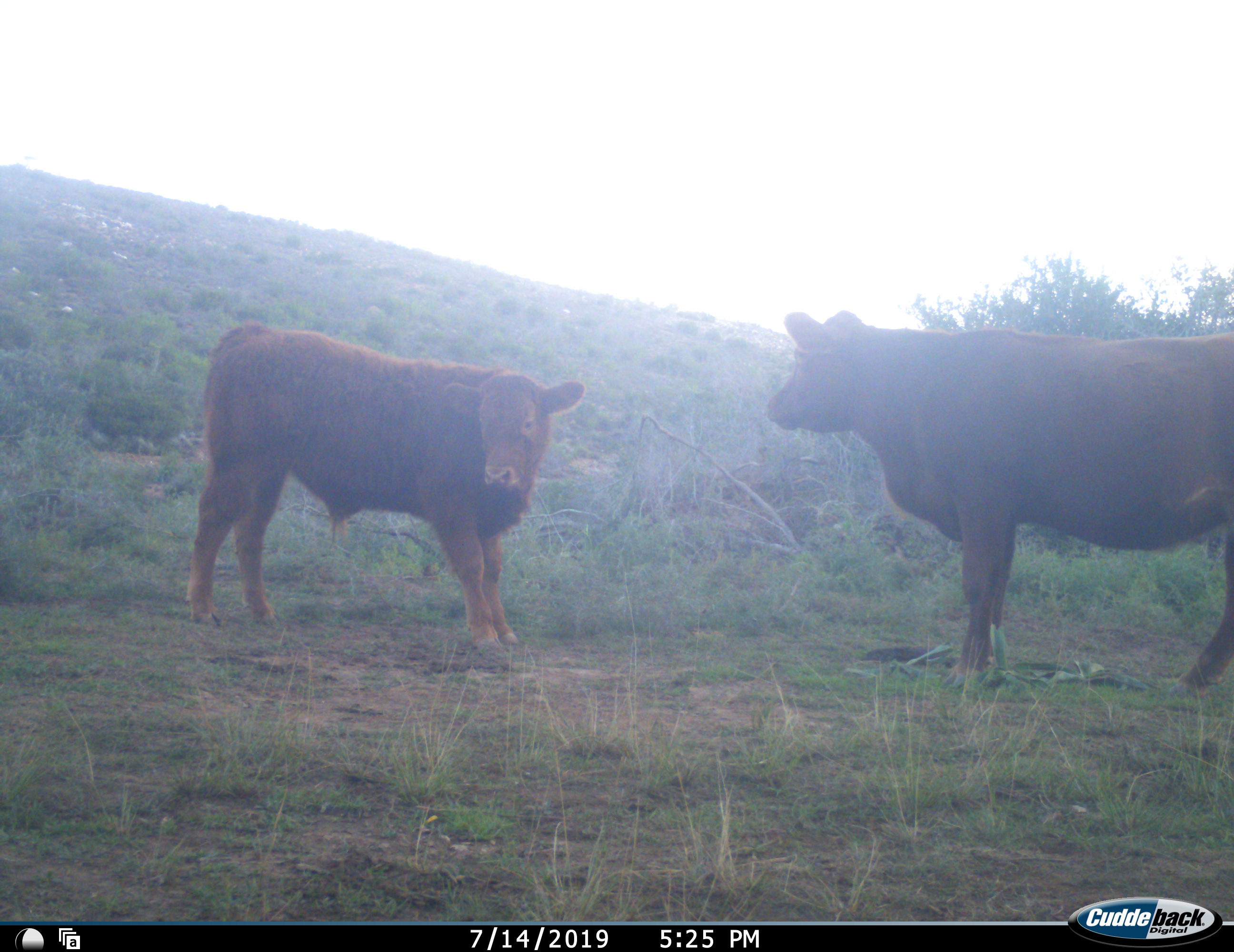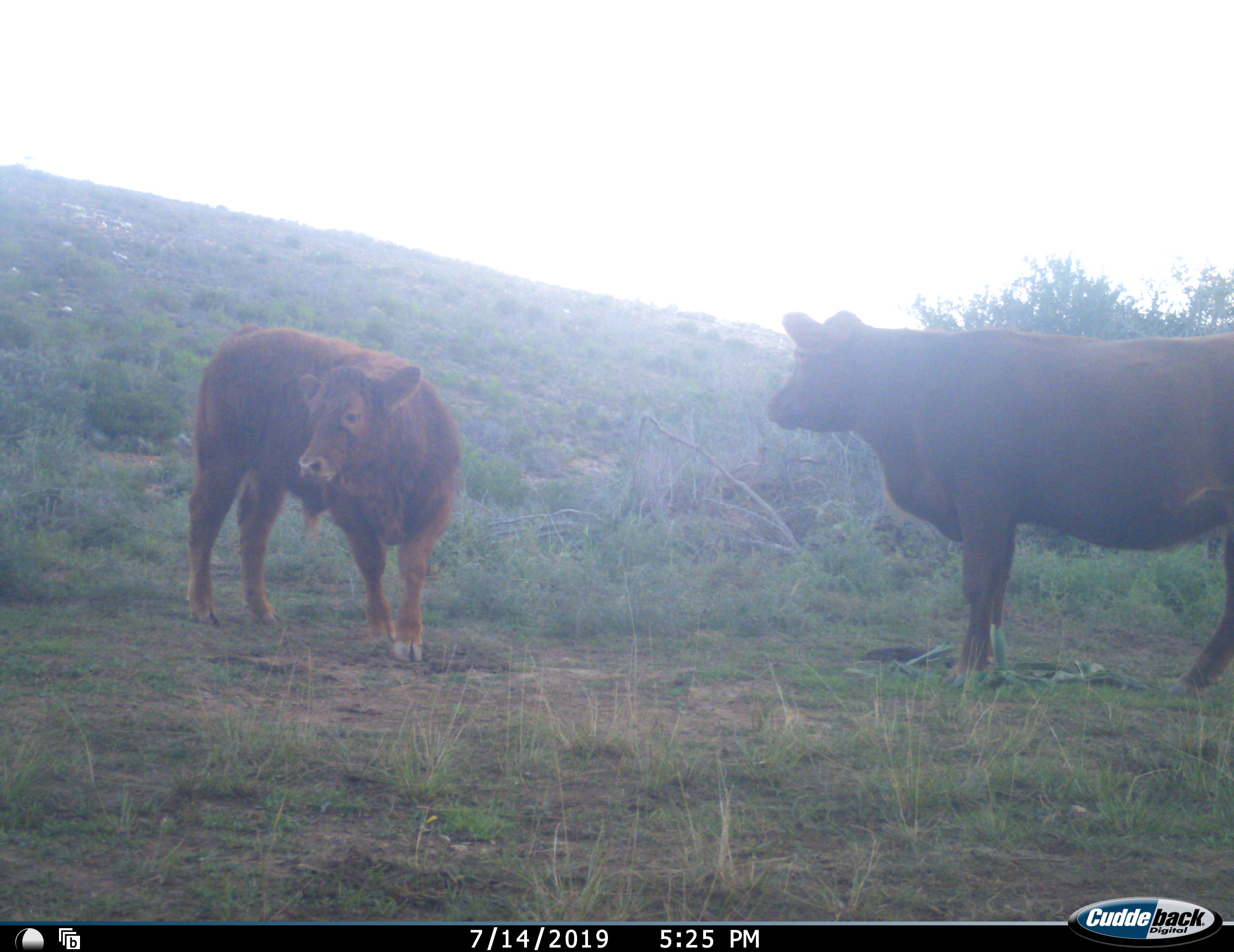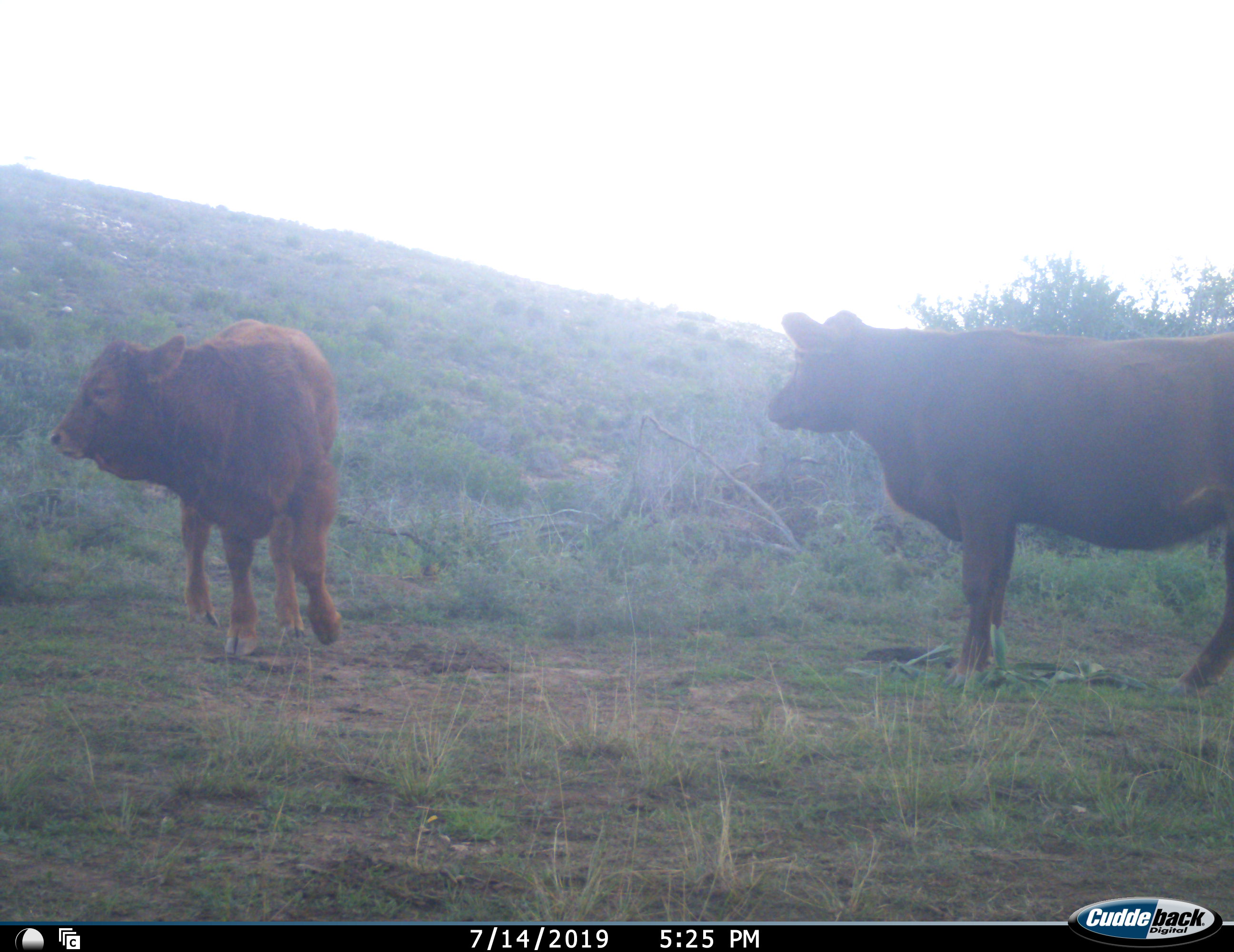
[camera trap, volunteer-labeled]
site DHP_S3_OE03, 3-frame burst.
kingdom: Animalia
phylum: Chordata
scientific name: Vertebrata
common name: domestic animal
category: domesticanimal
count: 2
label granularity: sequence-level